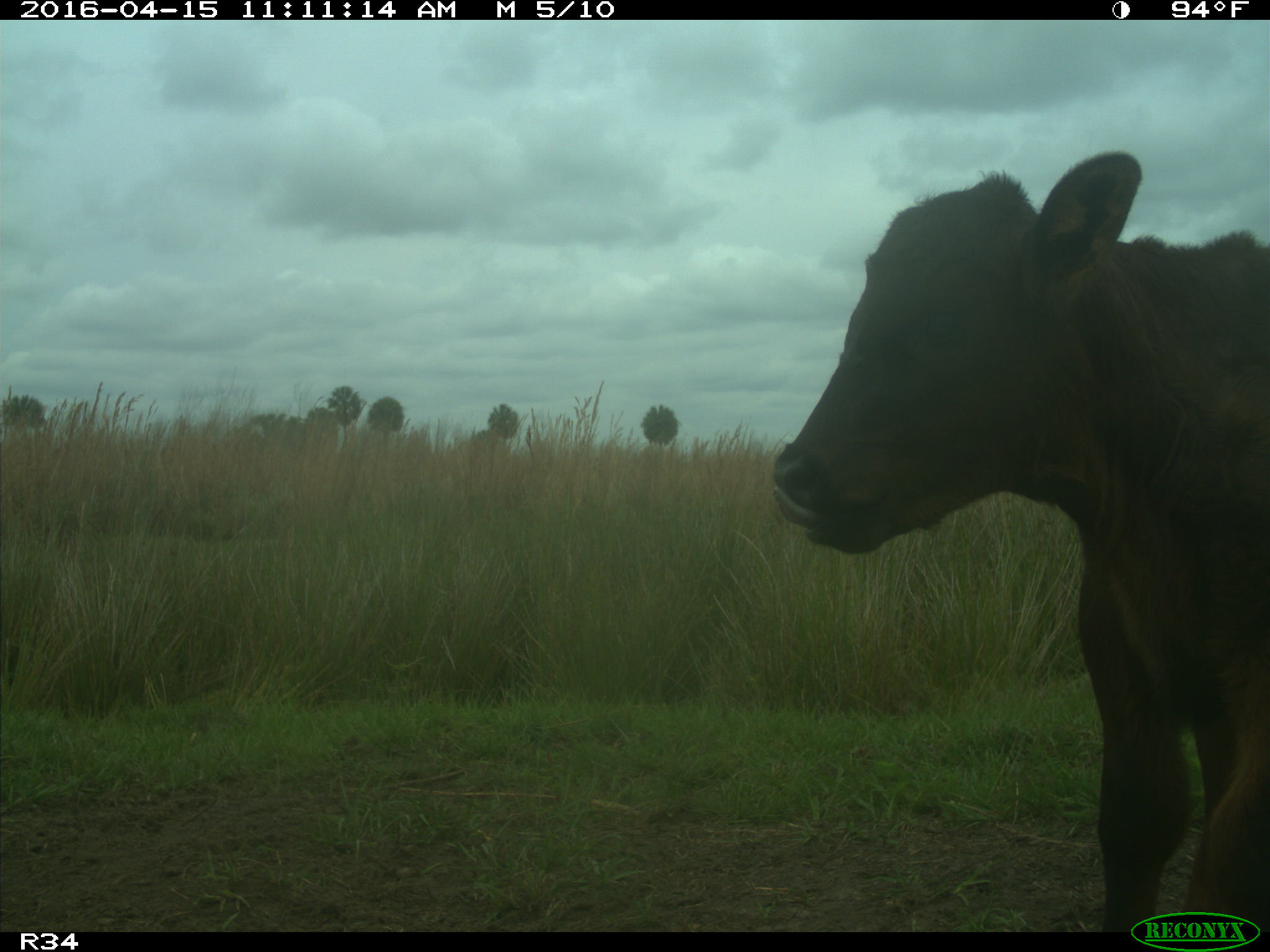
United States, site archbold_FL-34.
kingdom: Animalia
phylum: Chordata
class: Mammalia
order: Artiodactyla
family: Bovidae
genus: Bos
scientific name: Bos taurus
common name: domestic cow